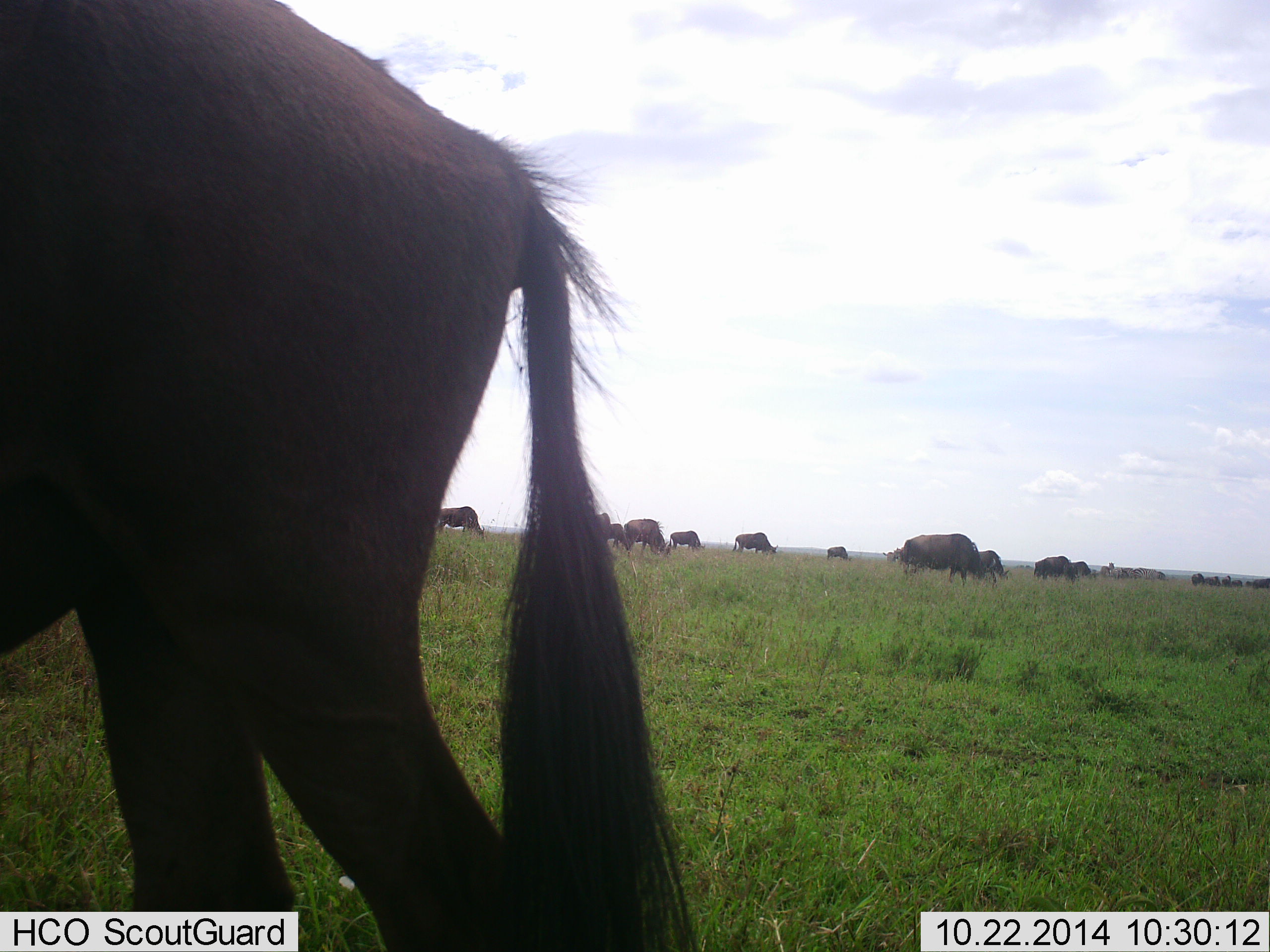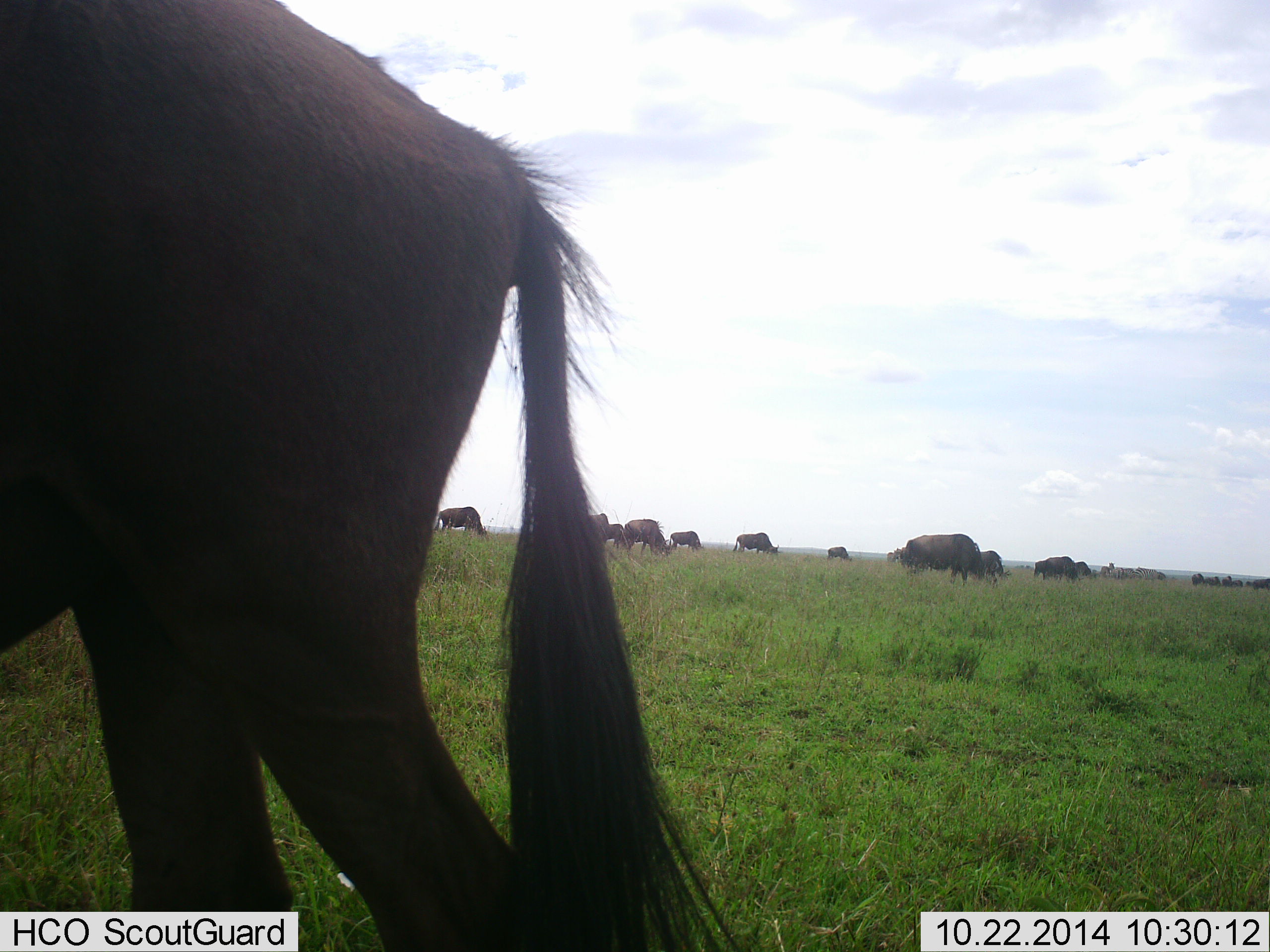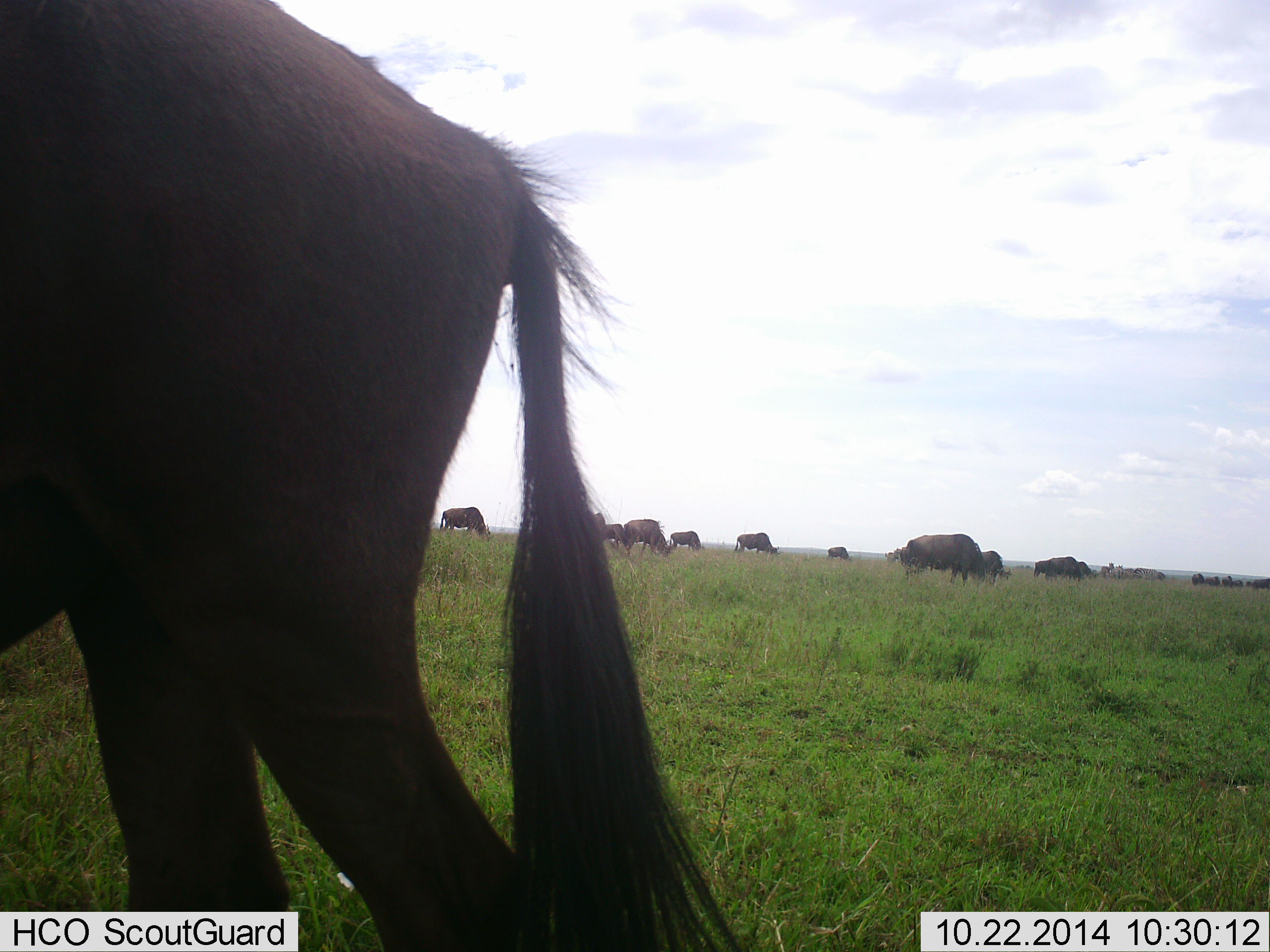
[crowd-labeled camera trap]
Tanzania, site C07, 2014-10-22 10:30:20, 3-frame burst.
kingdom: Animalia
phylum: Chordata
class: Mammalia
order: Artiodactyla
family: Bovidae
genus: Connochaetes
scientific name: Connochaetes taurinus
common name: blue wildebeest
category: wildebeest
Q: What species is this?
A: Wildebeest (blue wildebeest) (Connochaetes taurinus).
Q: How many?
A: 11-50.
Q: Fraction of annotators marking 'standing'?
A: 27%.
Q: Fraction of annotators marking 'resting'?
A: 0%.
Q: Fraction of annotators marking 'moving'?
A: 18%.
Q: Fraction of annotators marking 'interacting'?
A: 0%.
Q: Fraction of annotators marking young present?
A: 0%.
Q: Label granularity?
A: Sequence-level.